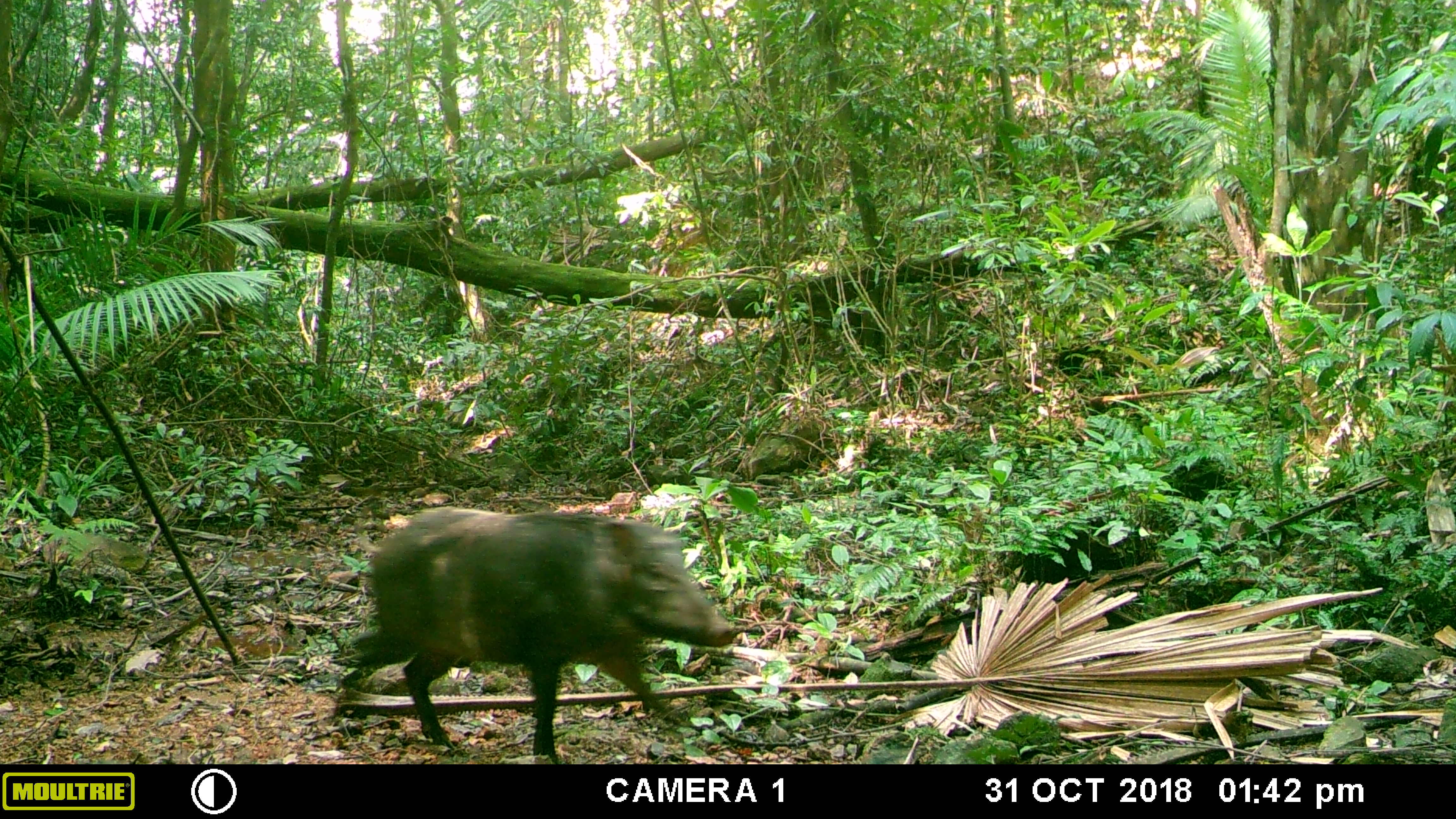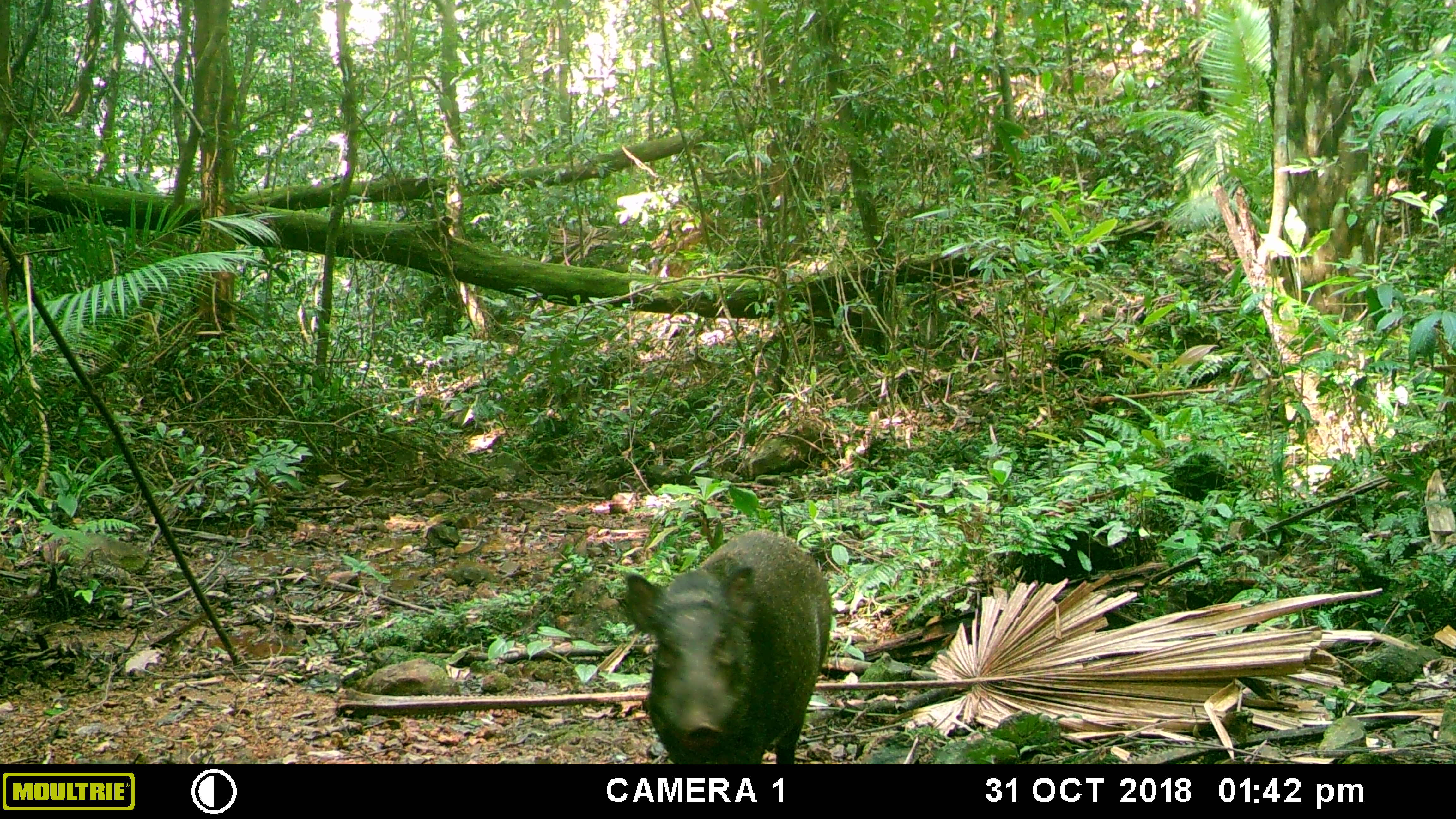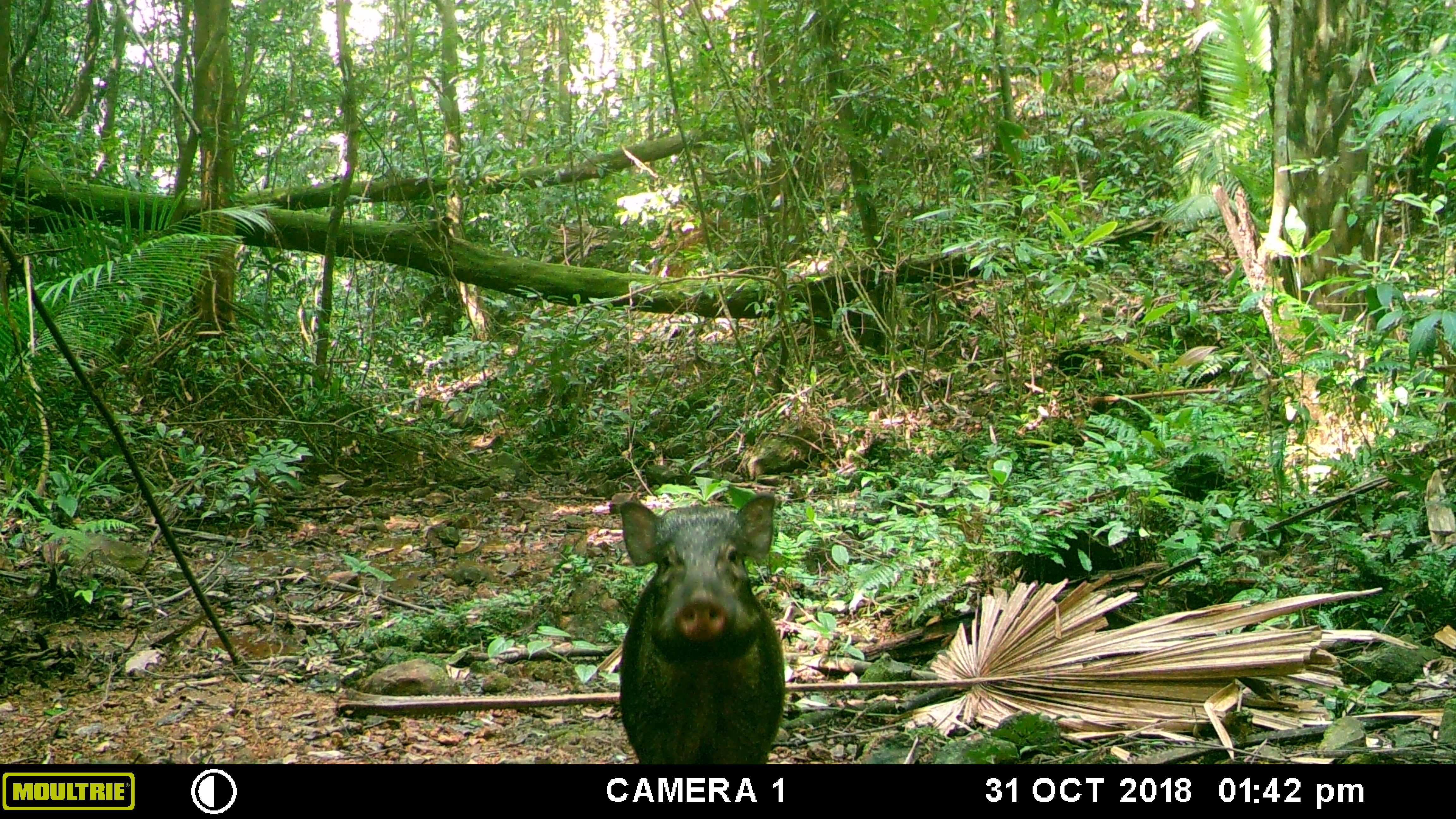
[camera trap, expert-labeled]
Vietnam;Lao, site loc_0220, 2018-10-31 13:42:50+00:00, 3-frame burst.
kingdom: Animalia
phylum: Chordata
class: Mammalia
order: Artiodactyla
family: Suidae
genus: Sus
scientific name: Sus scrofa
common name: eurasian wild pig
Eurasian wild pig (Sus scrofa). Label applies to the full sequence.